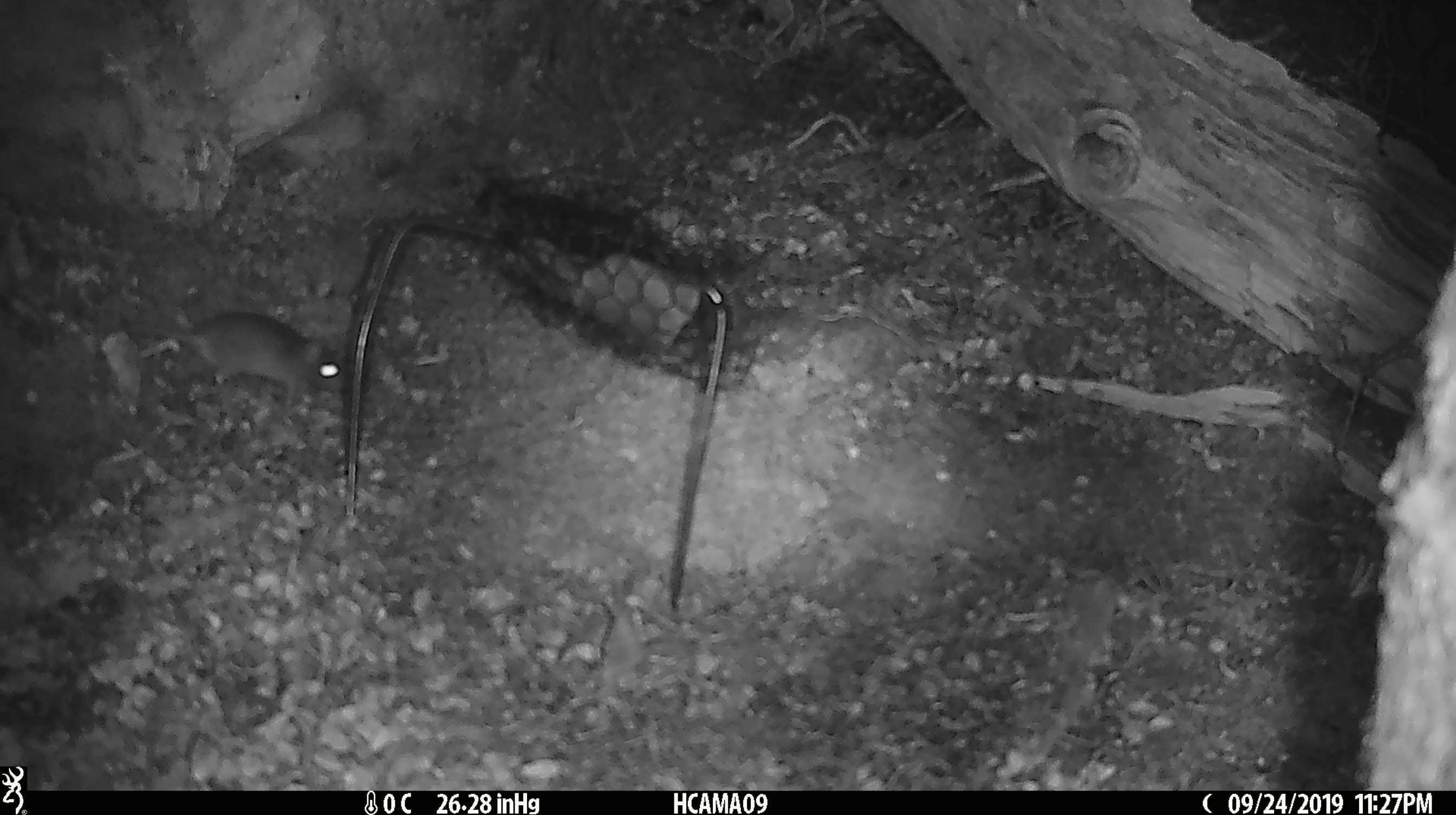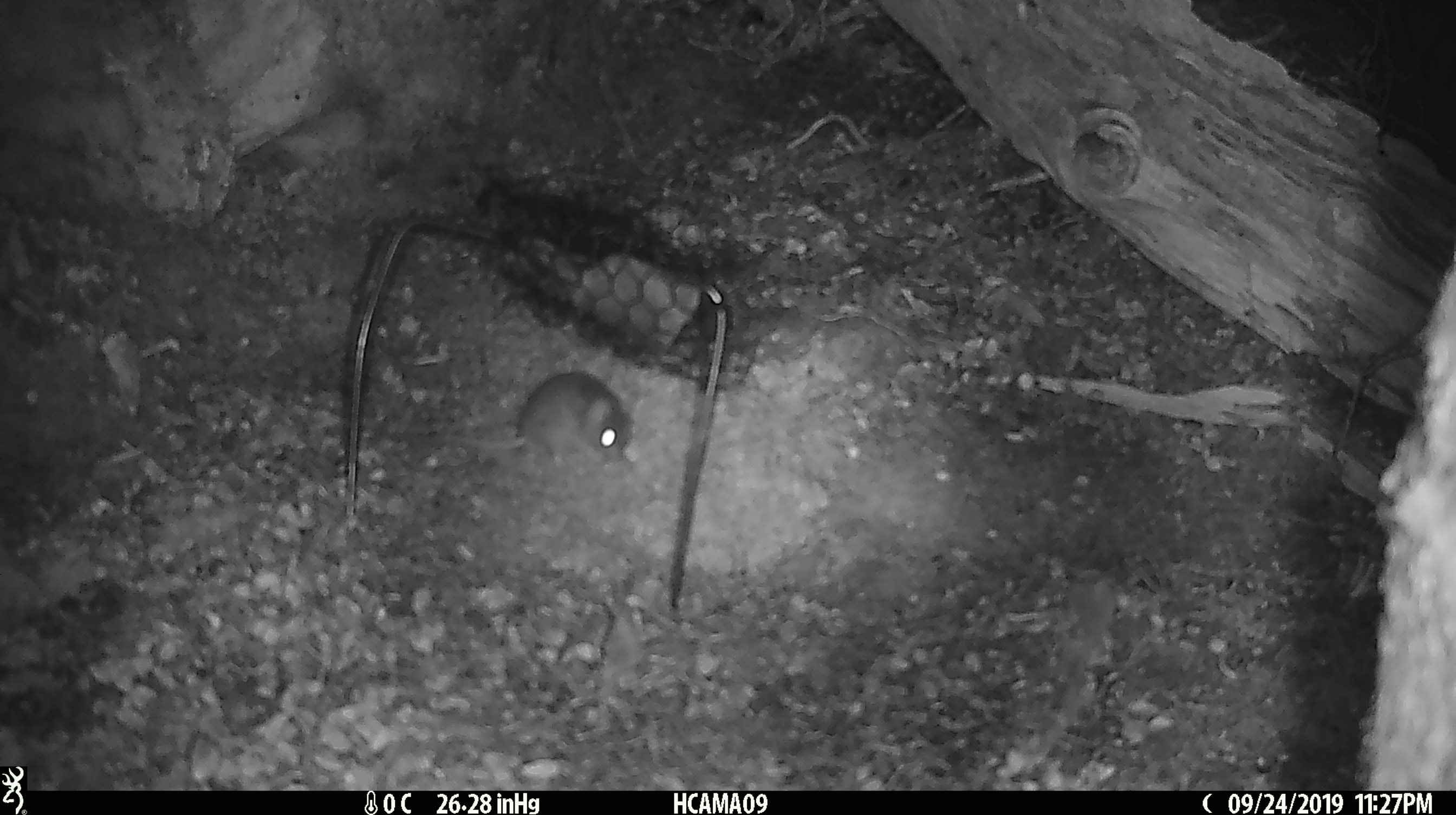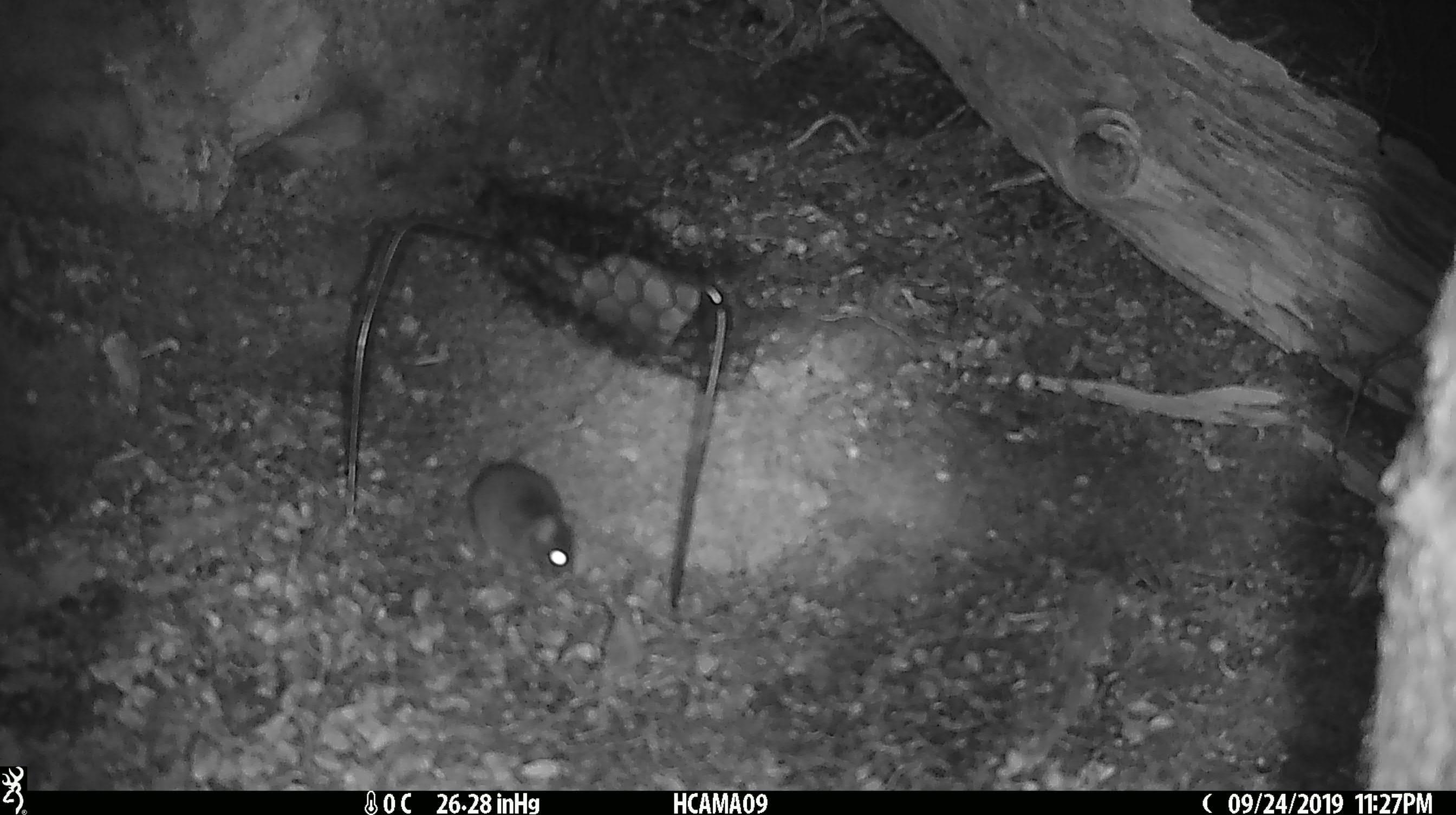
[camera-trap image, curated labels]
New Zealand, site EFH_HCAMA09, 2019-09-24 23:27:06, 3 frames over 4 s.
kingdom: Animalia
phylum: Chordata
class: Mammalia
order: Rodentia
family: Muridae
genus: Mus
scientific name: Mus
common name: mouse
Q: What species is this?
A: Mouse (Mus).